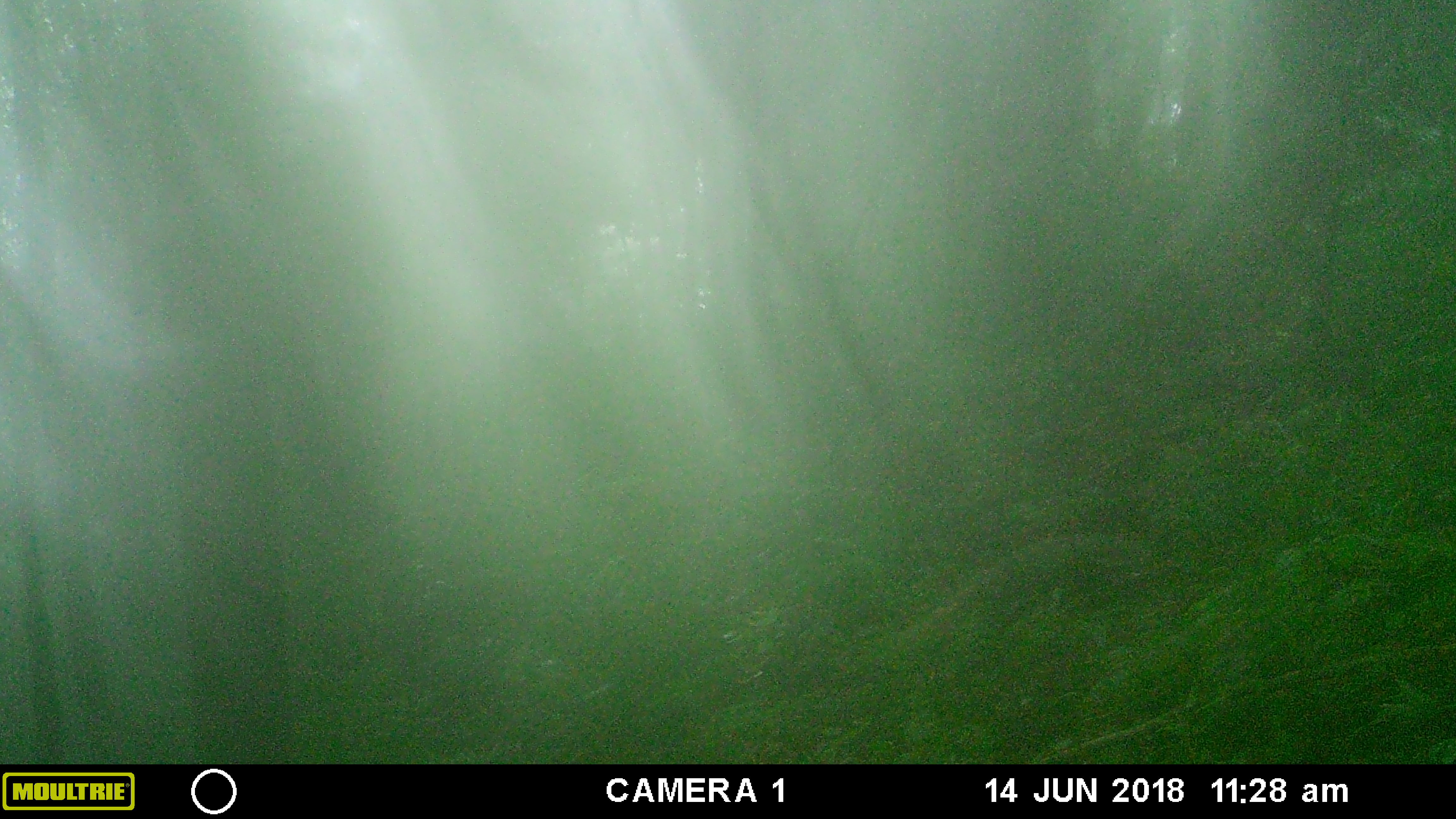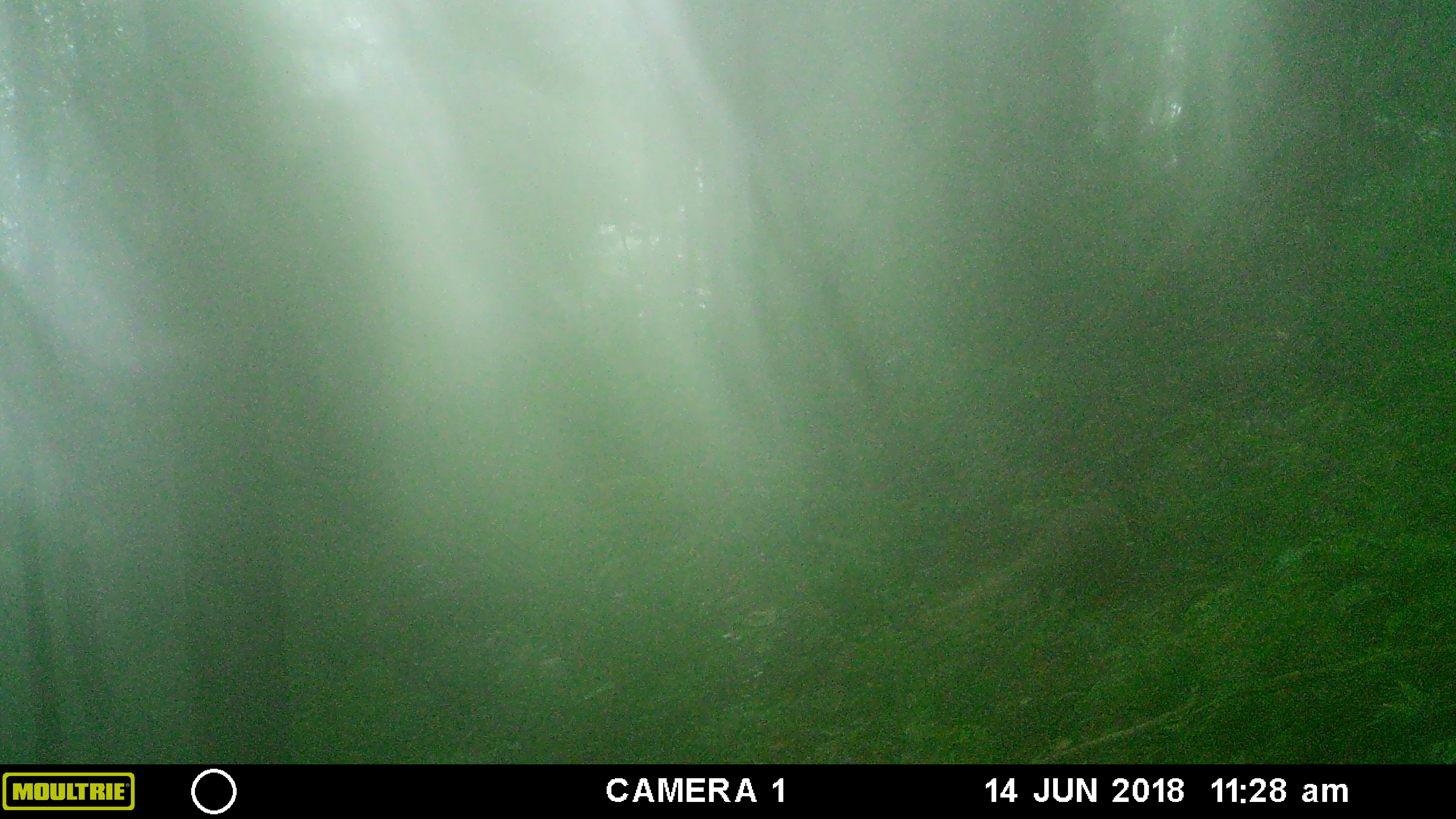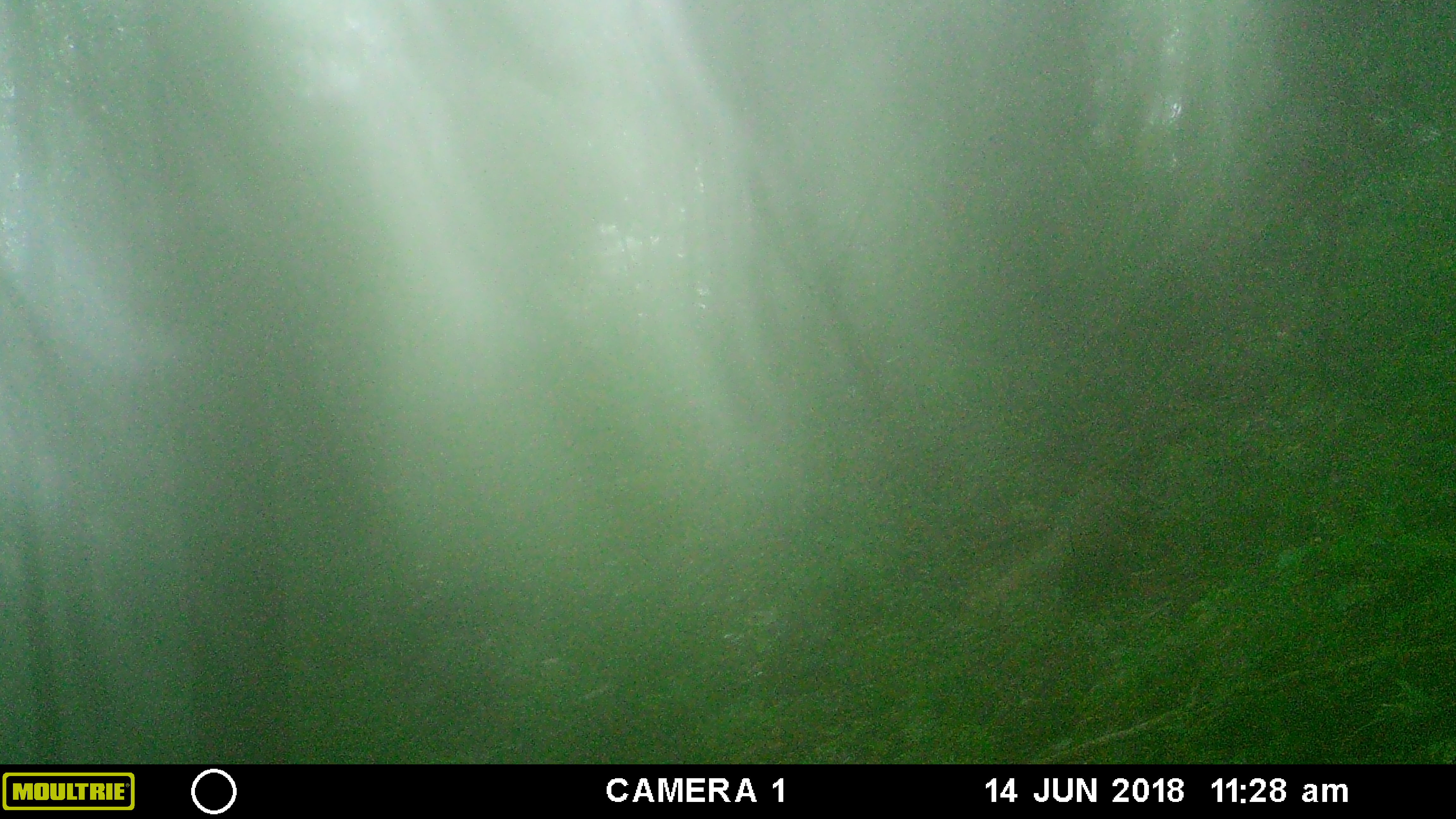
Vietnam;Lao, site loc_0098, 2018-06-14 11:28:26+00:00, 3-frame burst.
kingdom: Animalia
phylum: Chordata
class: Mammalia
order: Carnivora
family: Herpestidae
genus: Urva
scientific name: Urva urva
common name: crab-eating mongoose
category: crab eating mongoose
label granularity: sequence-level